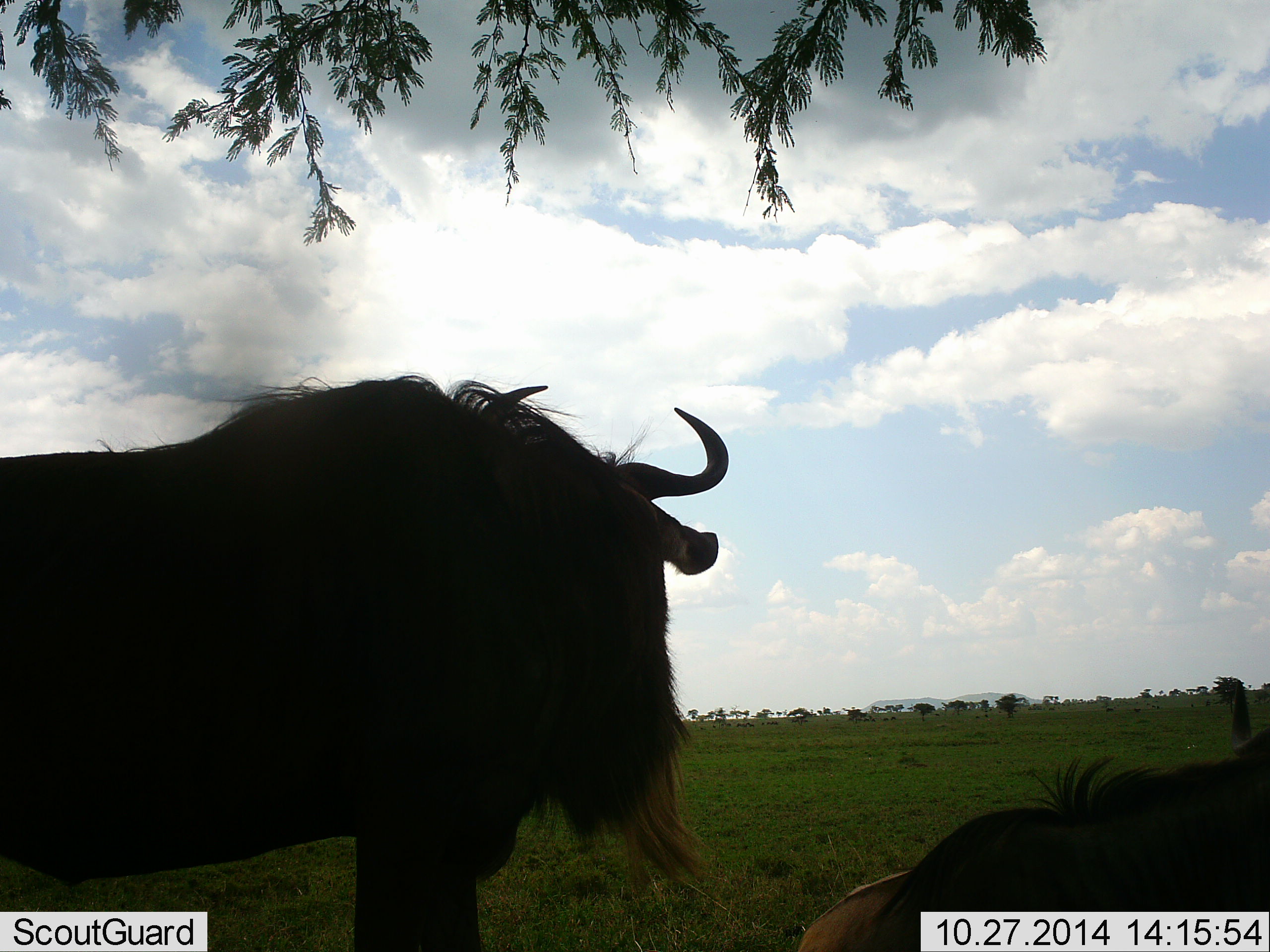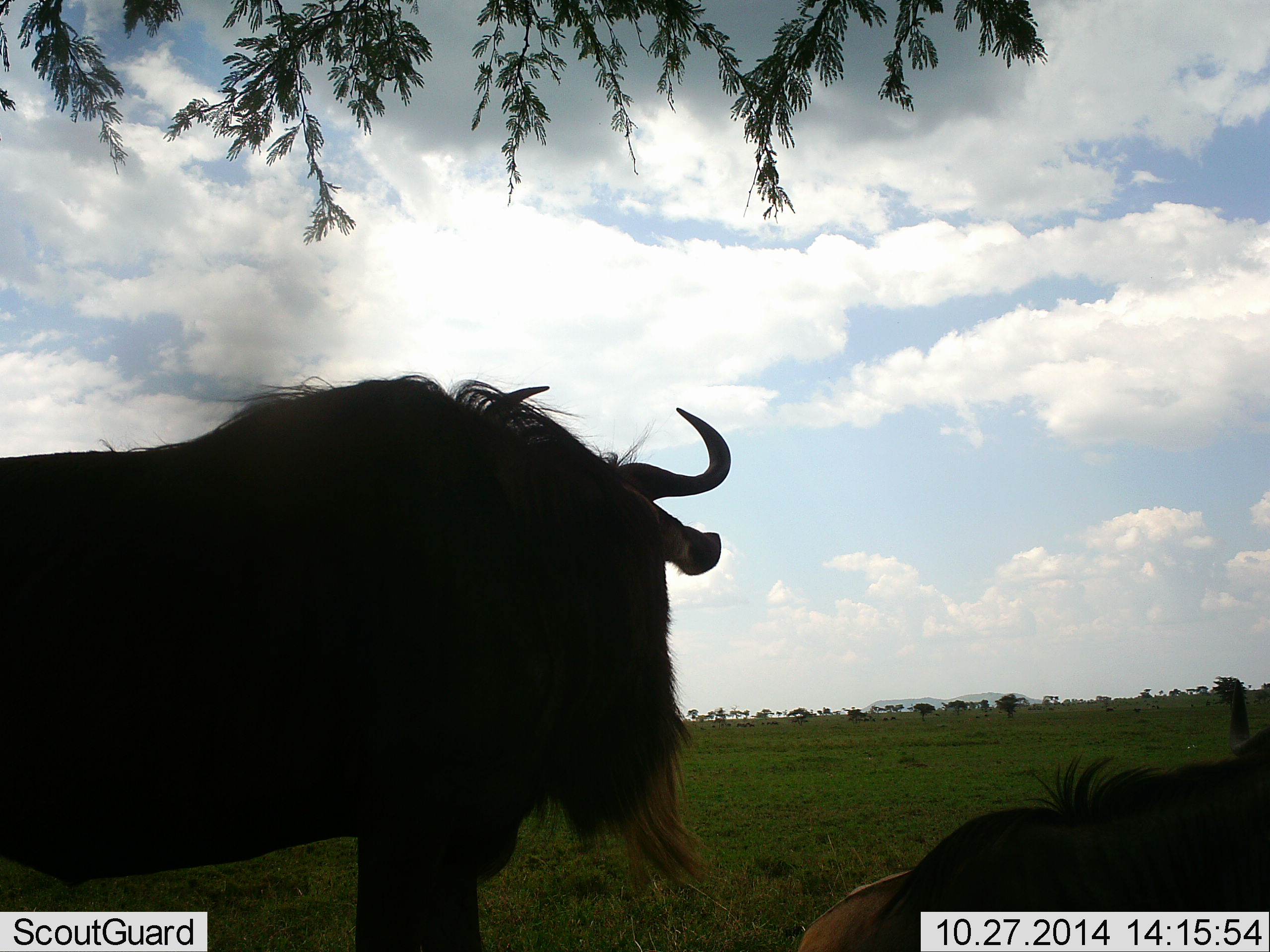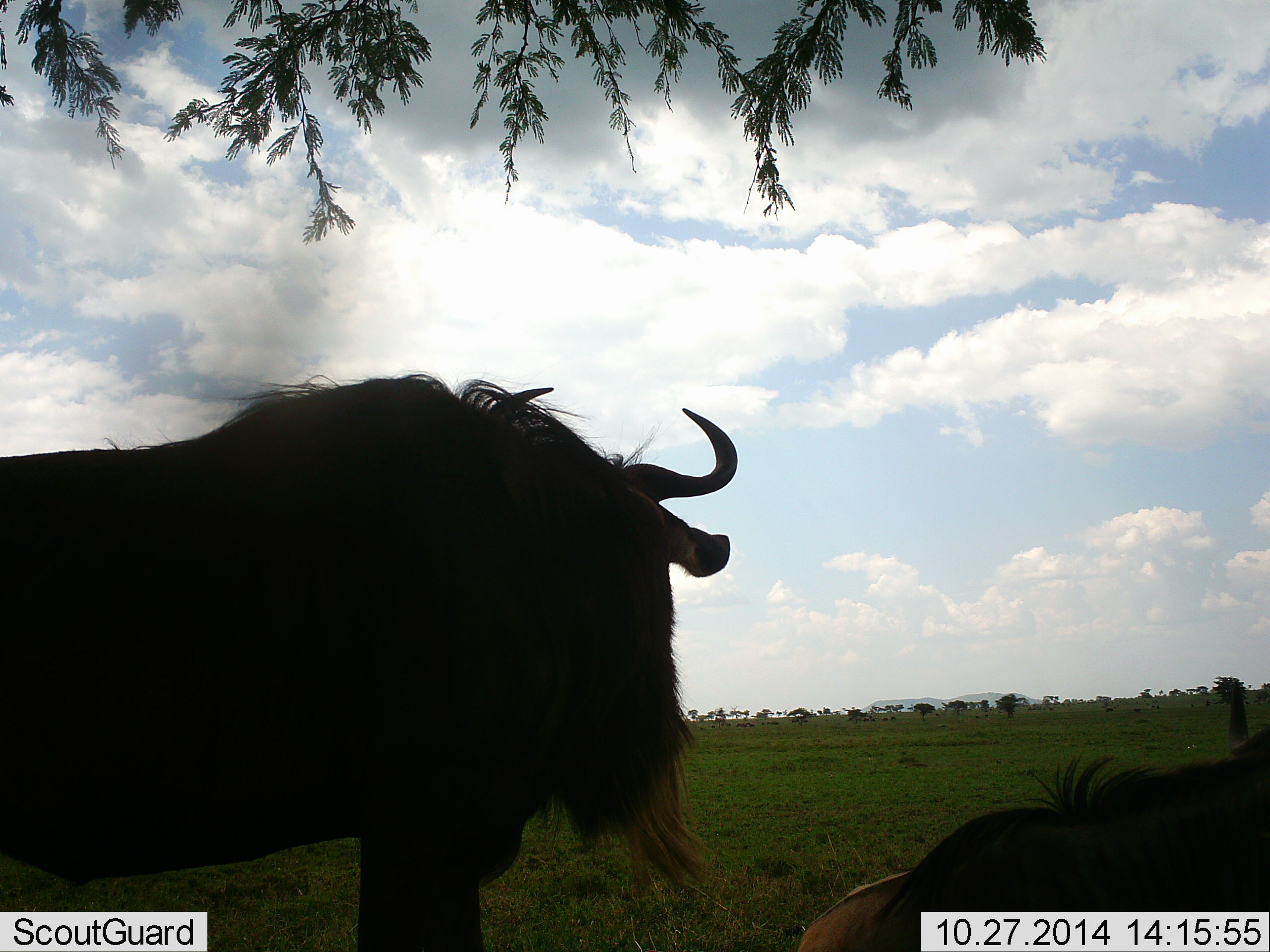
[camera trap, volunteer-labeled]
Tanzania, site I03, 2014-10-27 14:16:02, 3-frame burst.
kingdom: Animalia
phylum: Chordata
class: Mammalia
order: Artiodactyla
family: Bovidae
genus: Connochaetes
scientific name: Connochaetes taurinus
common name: blue wildebeest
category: wildebeest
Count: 2.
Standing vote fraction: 90%.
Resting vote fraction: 80%.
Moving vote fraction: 0%.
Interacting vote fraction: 0%.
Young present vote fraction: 0%.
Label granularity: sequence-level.